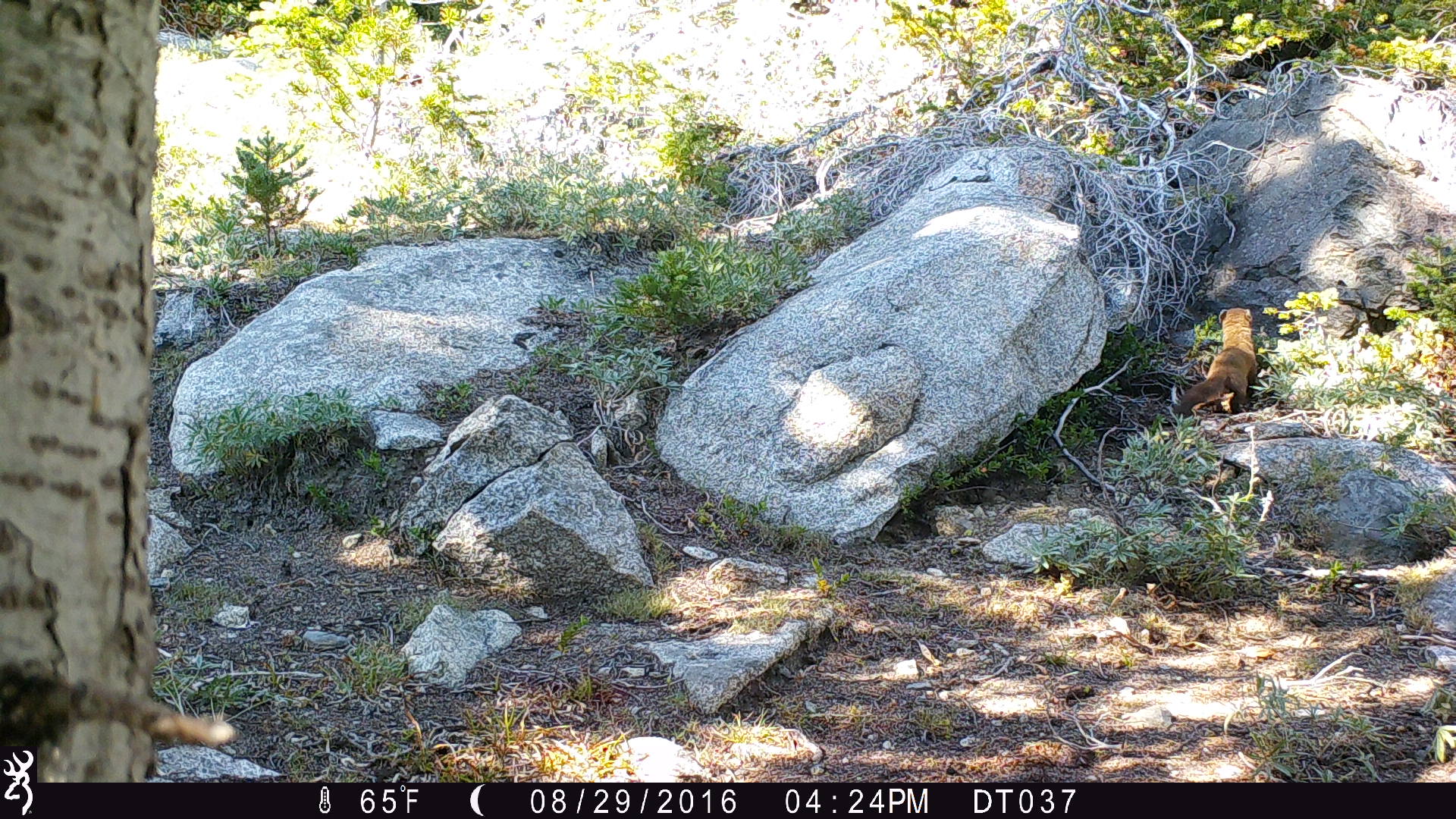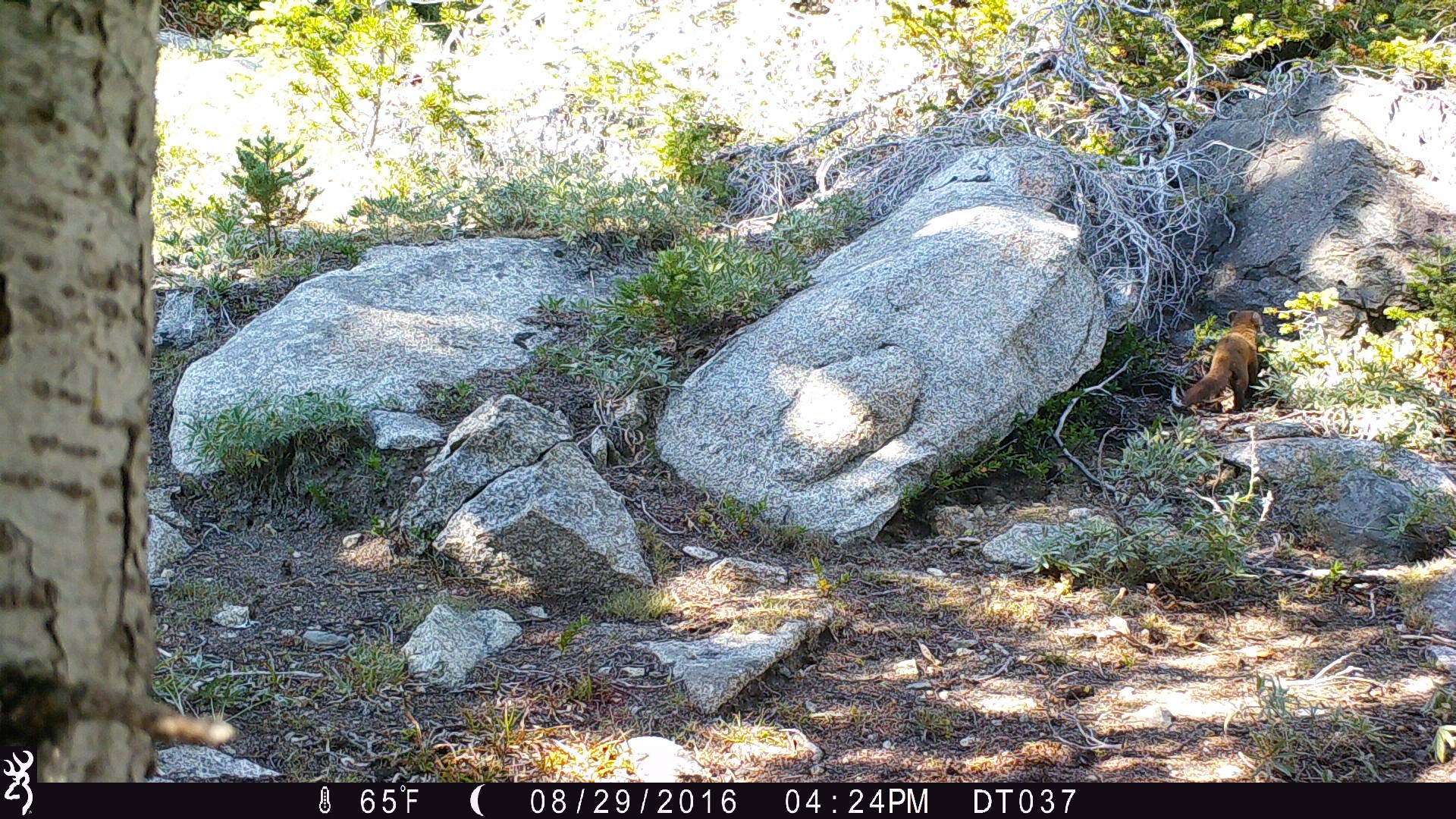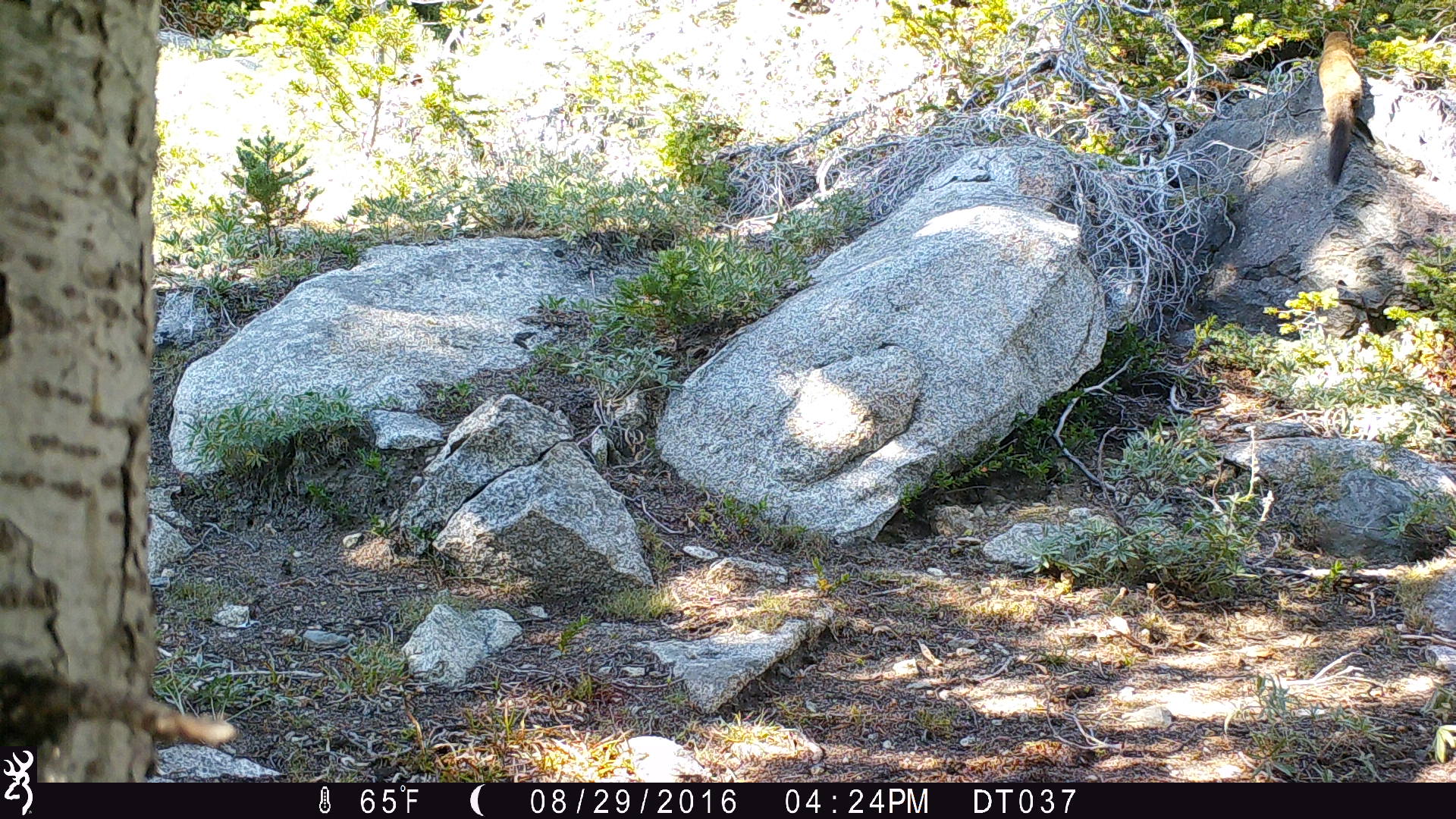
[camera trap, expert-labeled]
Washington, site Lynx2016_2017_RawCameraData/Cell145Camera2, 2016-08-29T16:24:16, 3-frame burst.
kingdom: Animalia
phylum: Chordata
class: Mammalia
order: Carnivora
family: Mustelidae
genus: Martes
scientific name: Martes americana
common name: american marten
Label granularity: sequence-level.